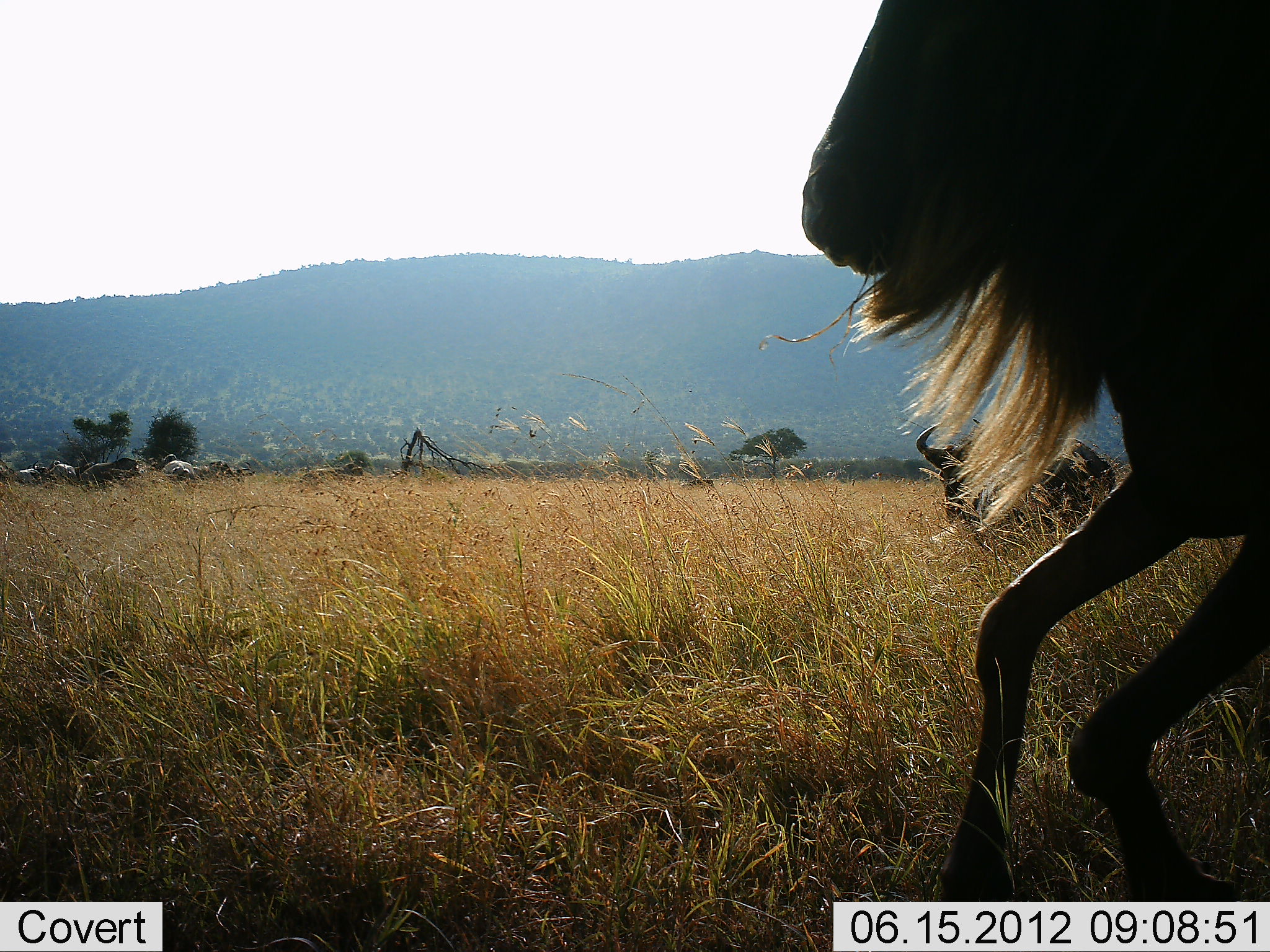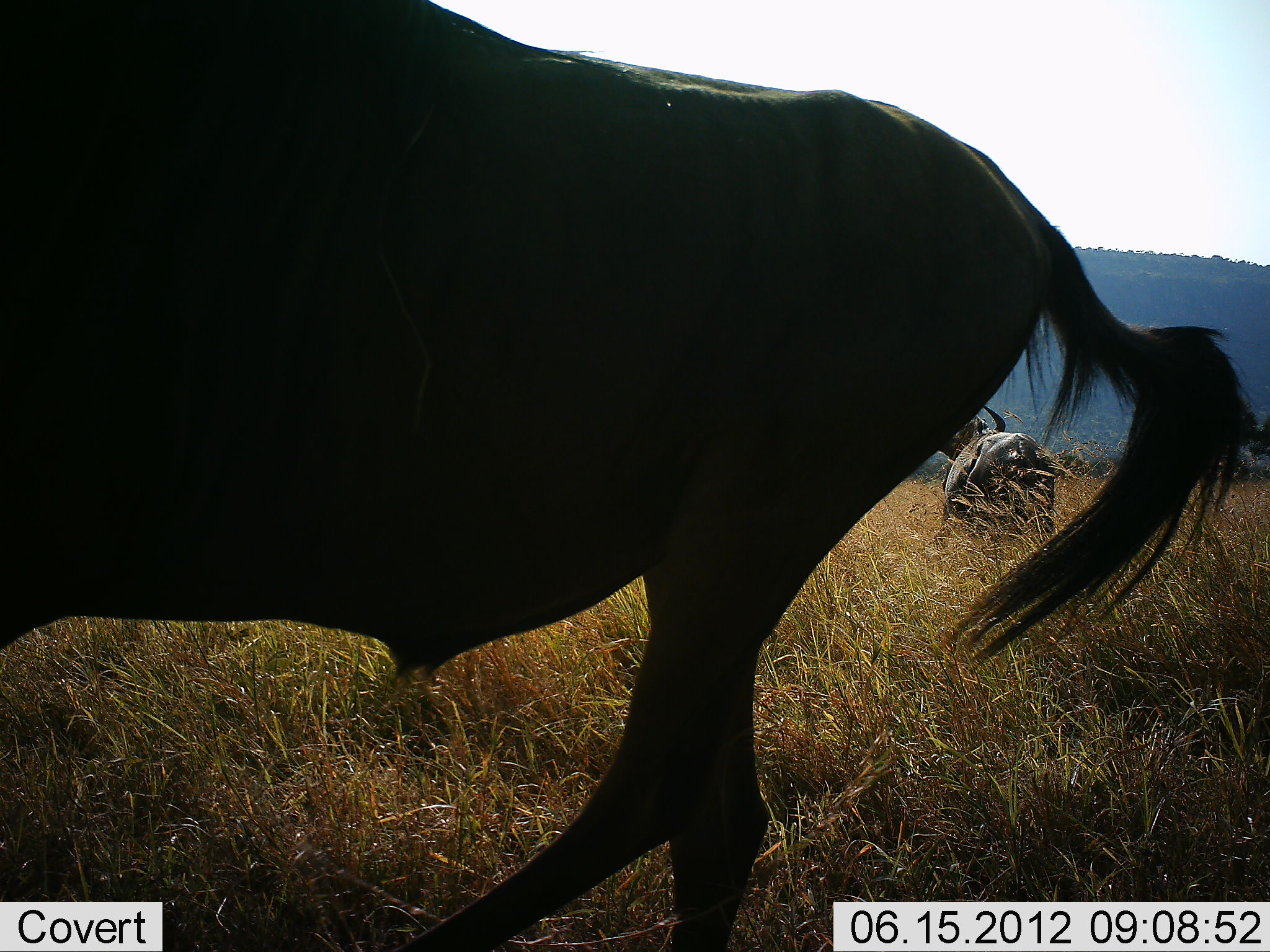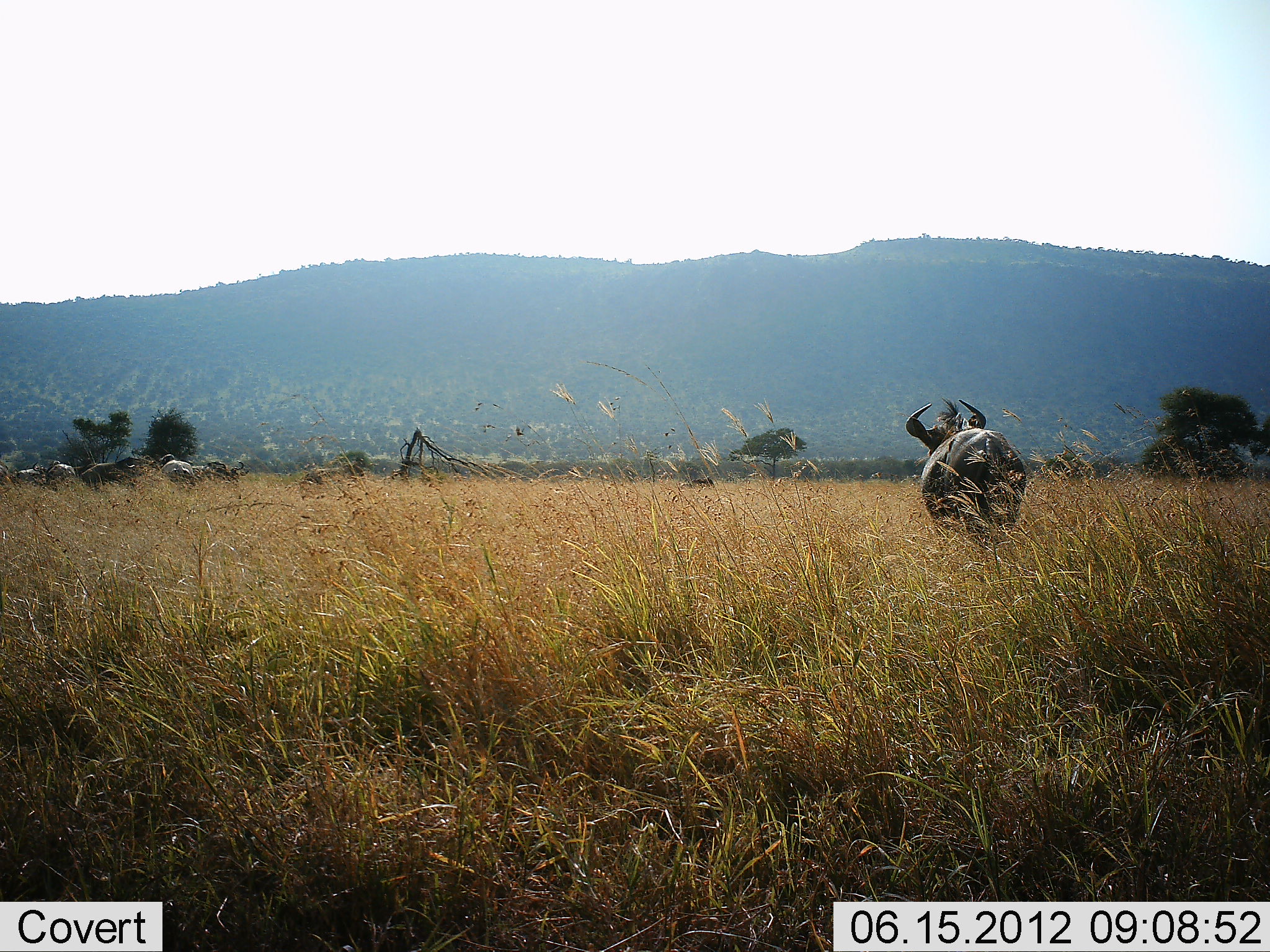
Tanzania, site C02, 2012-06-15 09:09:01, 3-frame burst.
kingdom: Animalia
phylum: Chordata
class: Mammalia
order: Artiodactyla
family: Bovidae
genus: Connochaetes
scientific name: Connochaetes taurinus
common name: blue wildebeest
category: wildebeest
Wildebeest (blue wildebeest) (Connochaetes taurinus), count 2. Behavior (volunteer vote fractions): standing 64%, resting 0%, moving 82%, interacting 0%. Young present (vote fraction): 0%. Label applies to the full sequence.